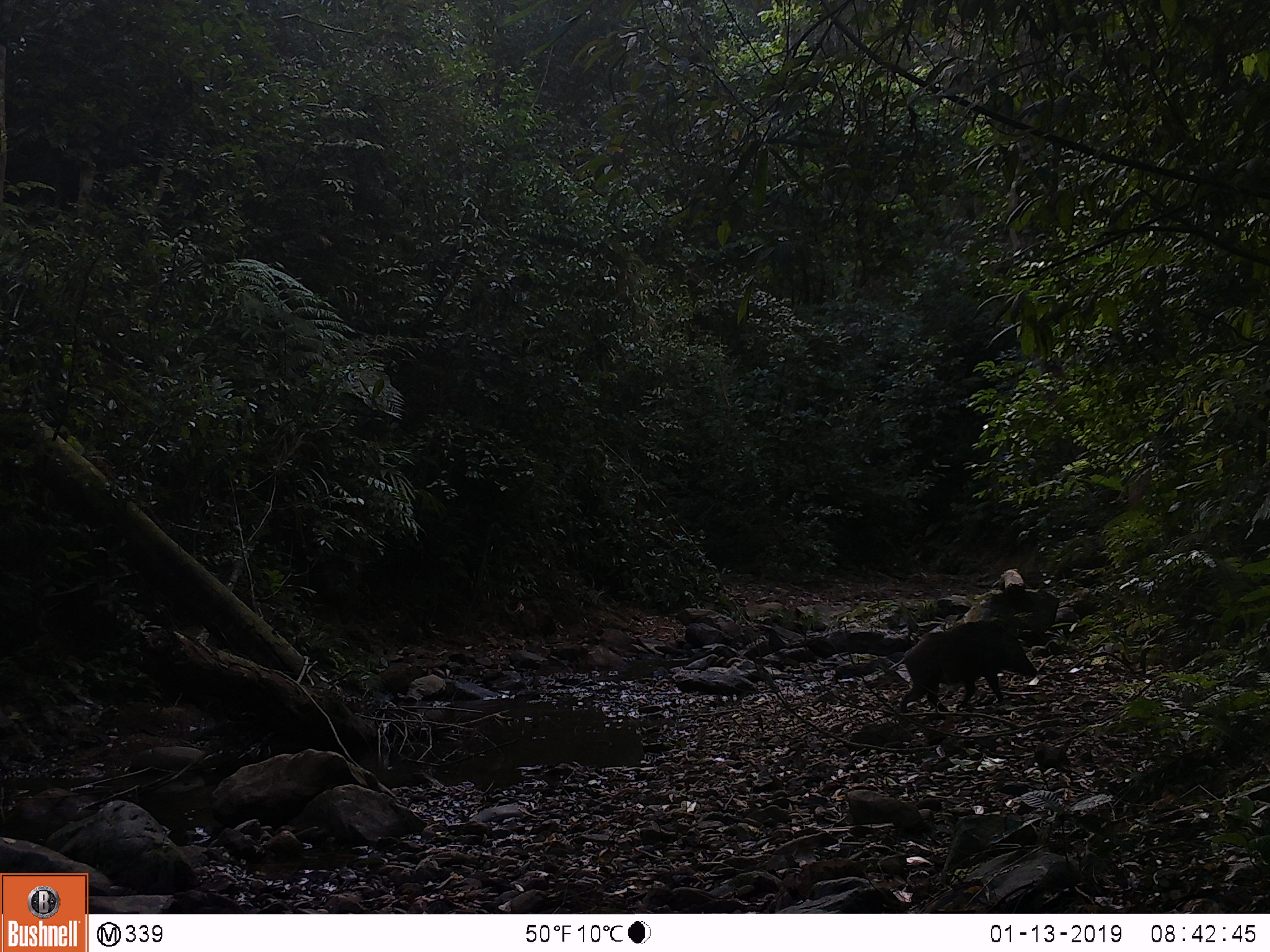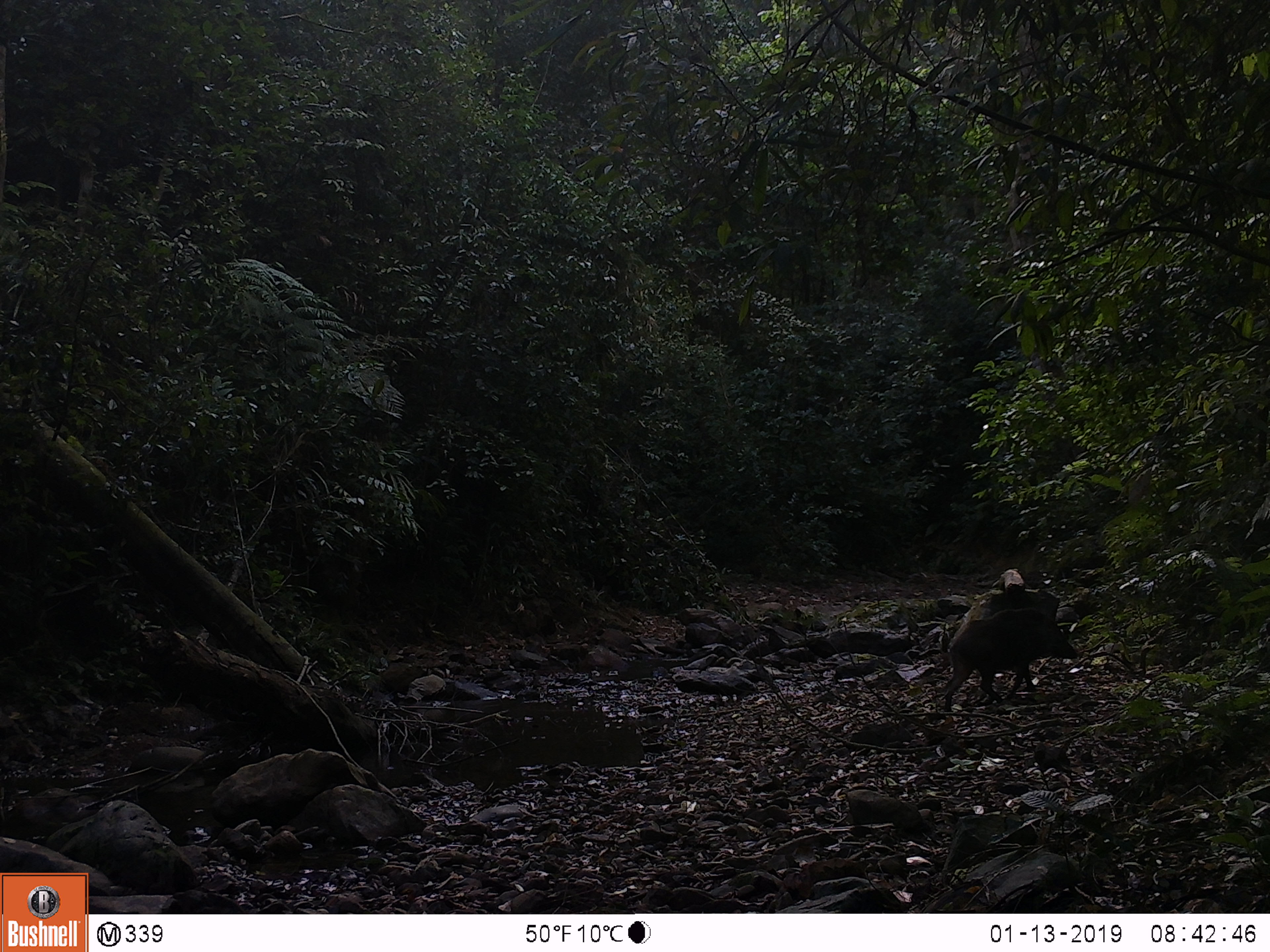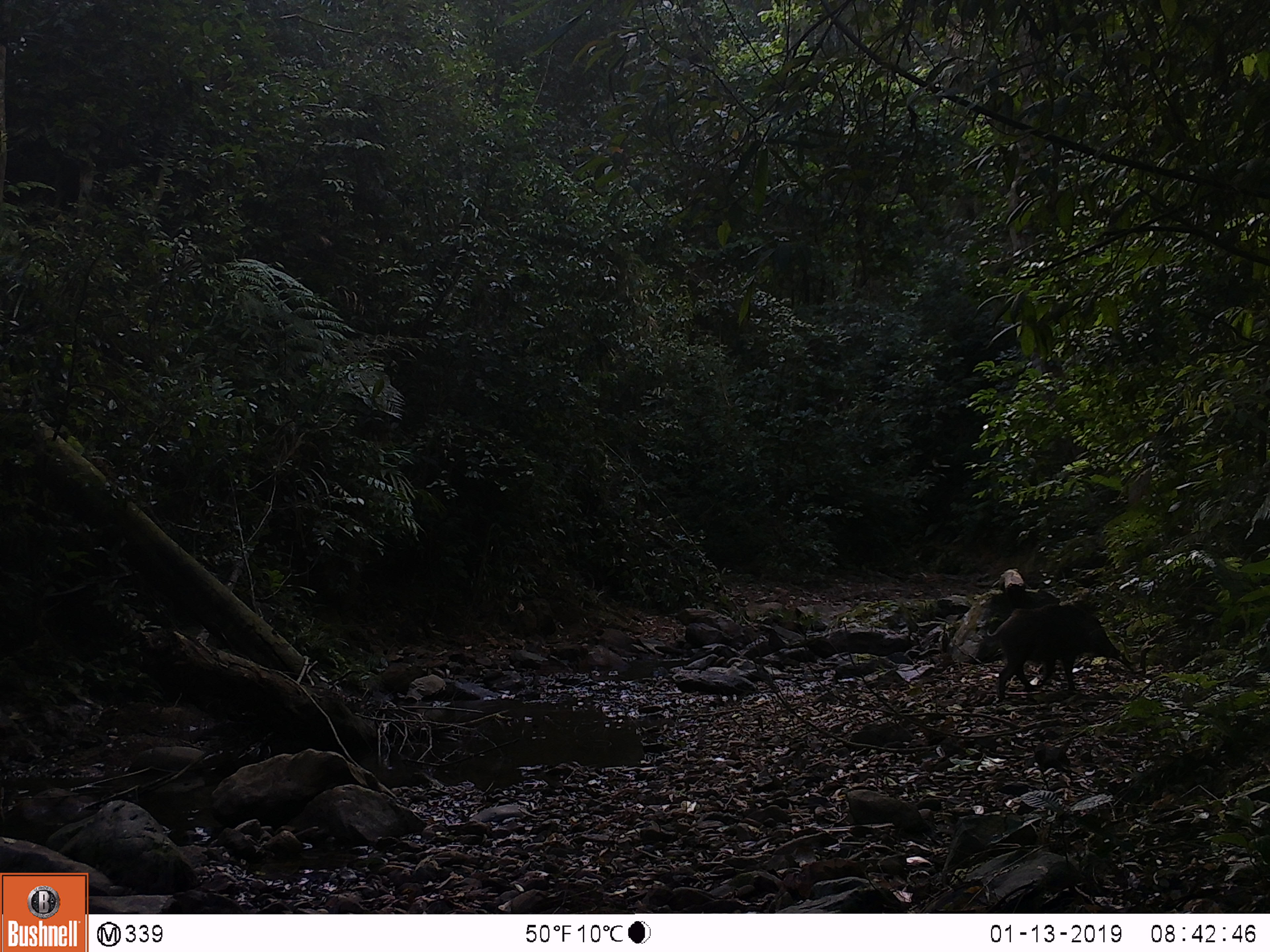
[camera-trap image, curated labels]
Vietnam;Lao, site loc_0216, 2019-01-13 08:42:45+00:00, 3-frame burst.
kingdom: Animalia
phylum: Chordata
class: Mammalia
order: Artiodactyla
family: Suidae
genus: Sus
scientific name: Sus scrofa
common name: eurasian wild pig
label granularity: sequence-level